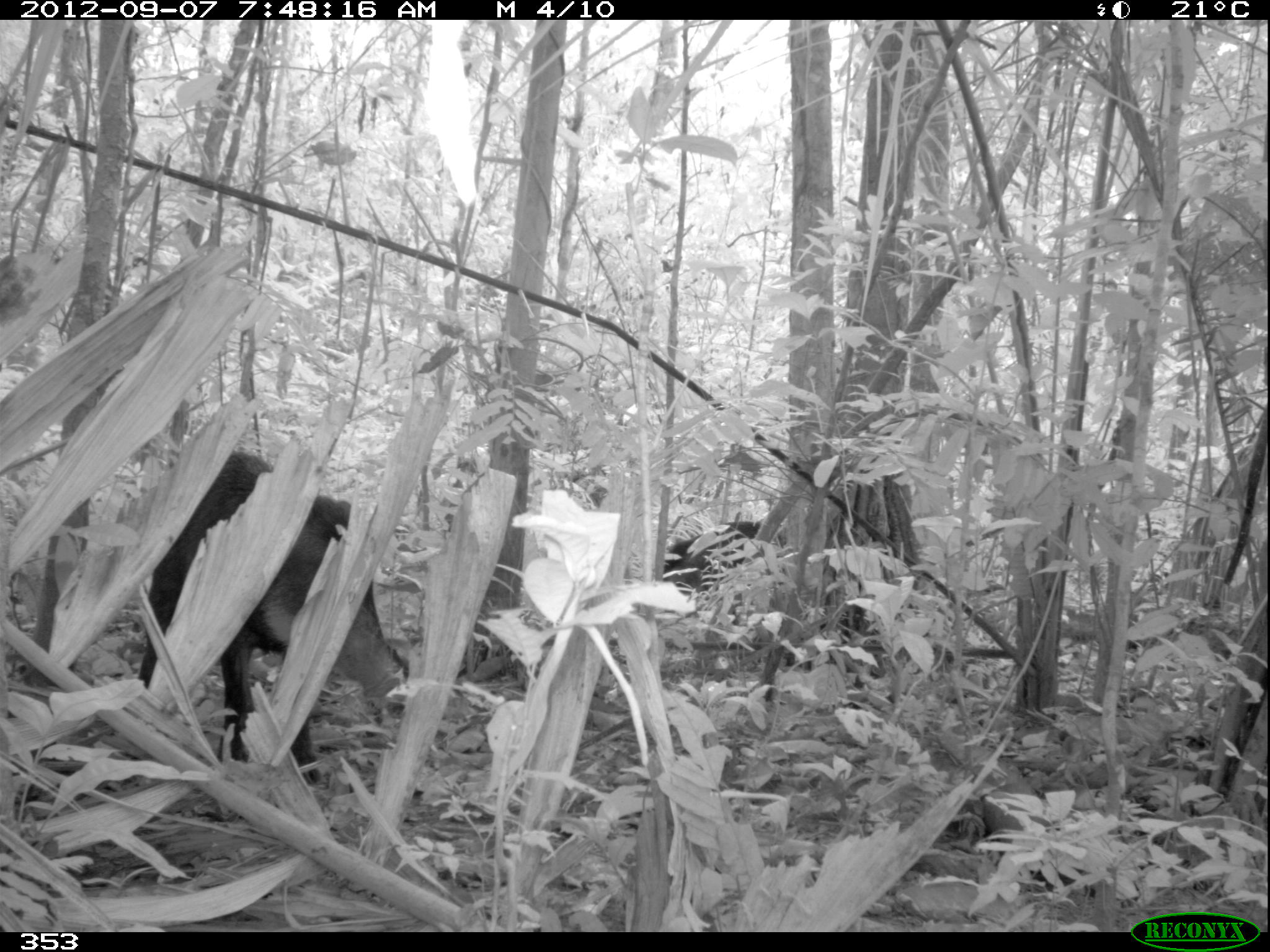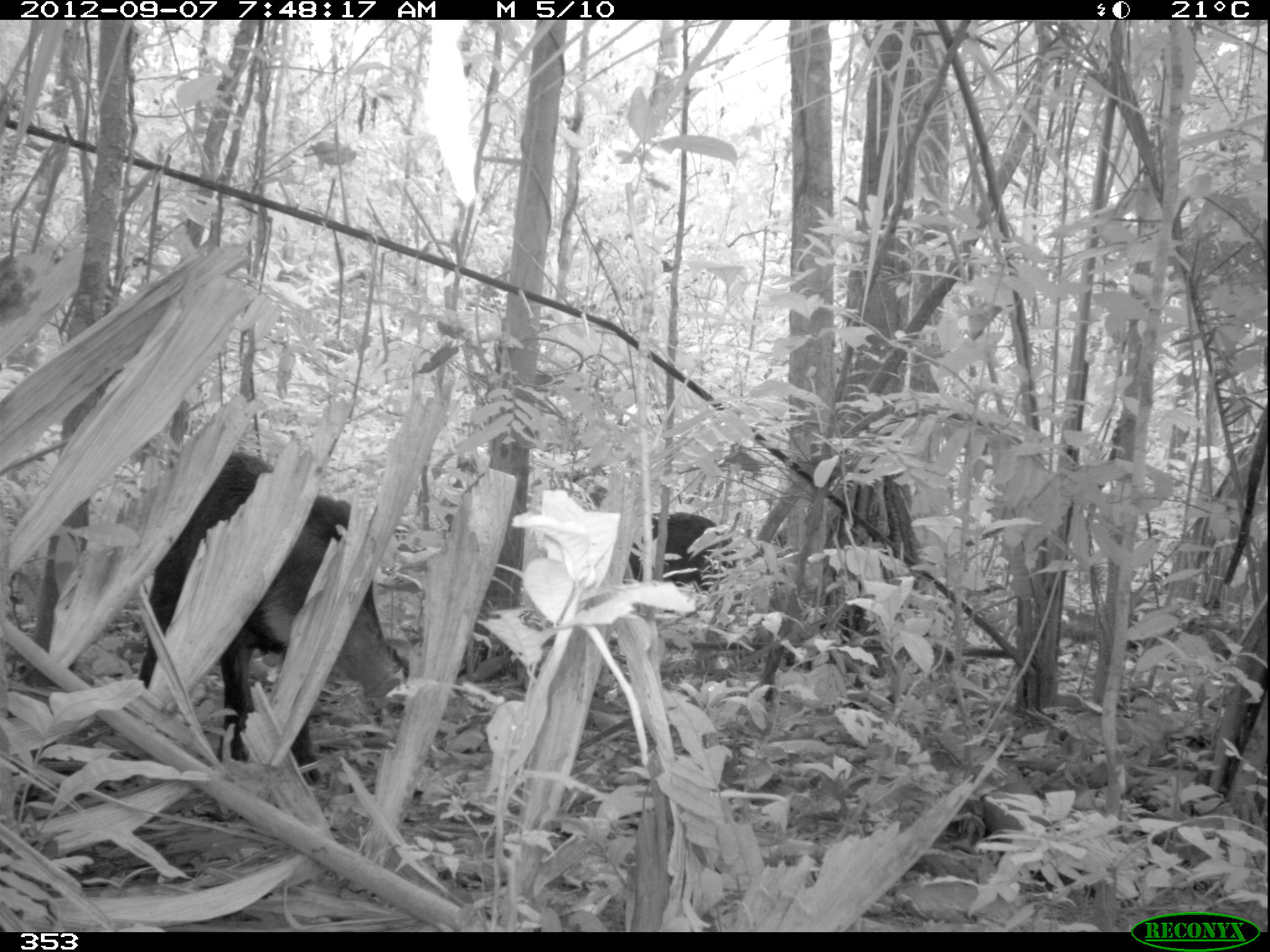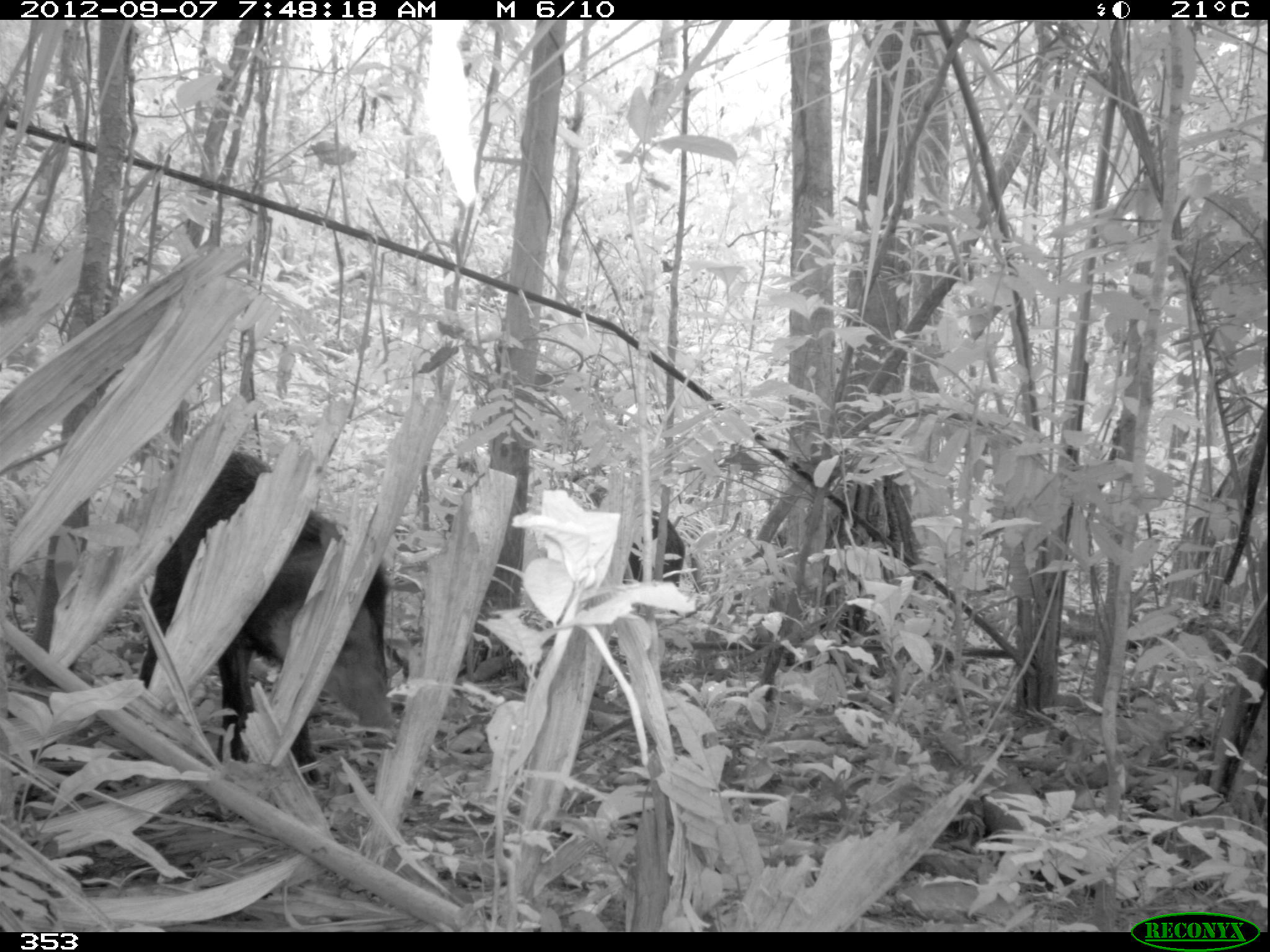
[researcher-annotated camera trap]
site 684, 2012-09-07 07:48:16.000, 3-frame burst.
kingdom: Animalia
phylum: Chordata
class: Mammalia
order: Artiodactyla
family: Tayassuidae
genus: Tayassu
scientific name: Tayassu pecari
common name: white-lipped peccary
Tayassu pecari (white-lipped peccary).